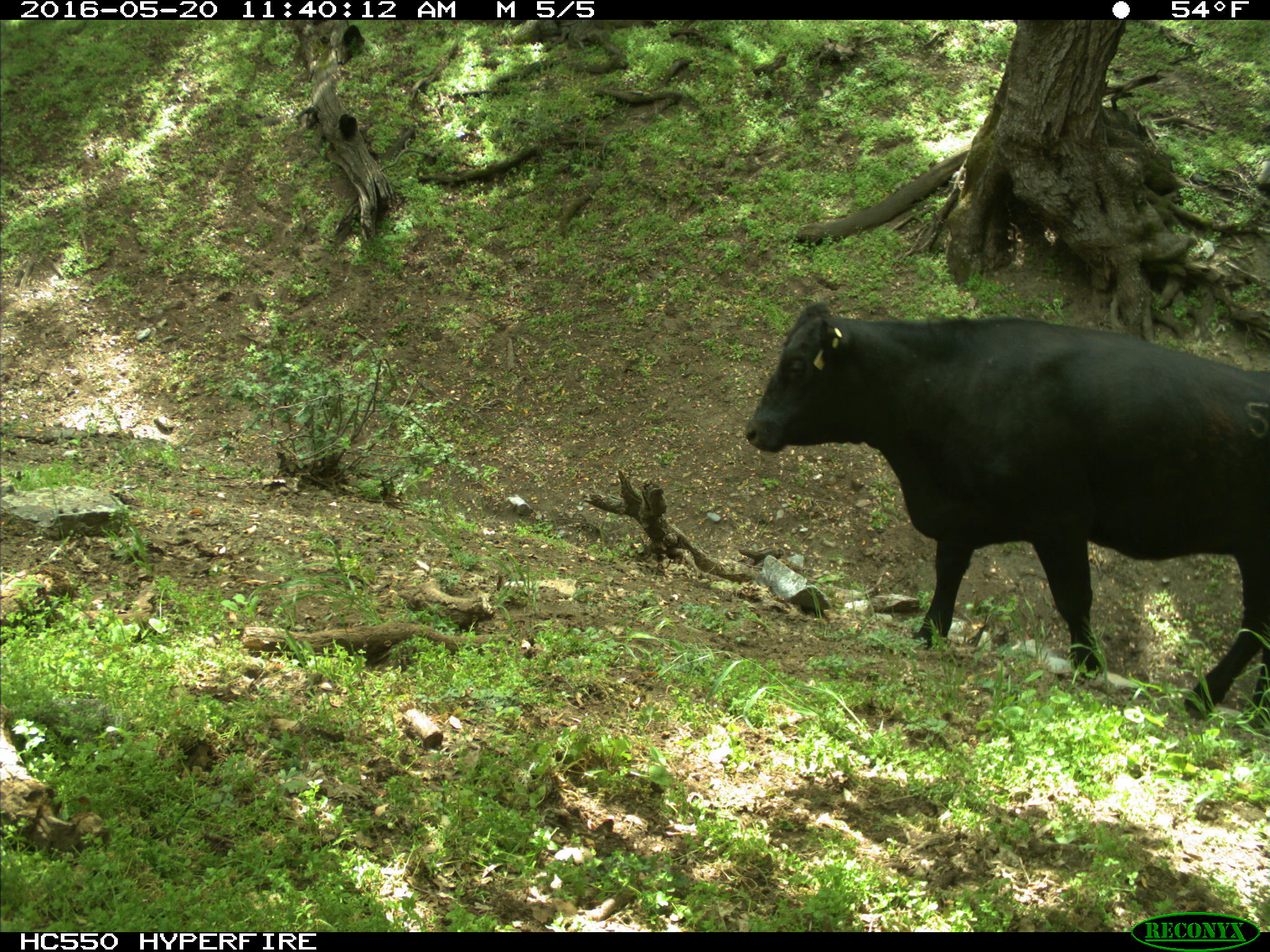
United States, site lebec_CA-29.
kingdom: Animalia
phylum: Chordata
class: Mammalia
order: Artiodactyla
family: Bovidae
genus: Bos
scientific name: Bos taurus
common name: domestic cow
Bos taurus (domestic cow).